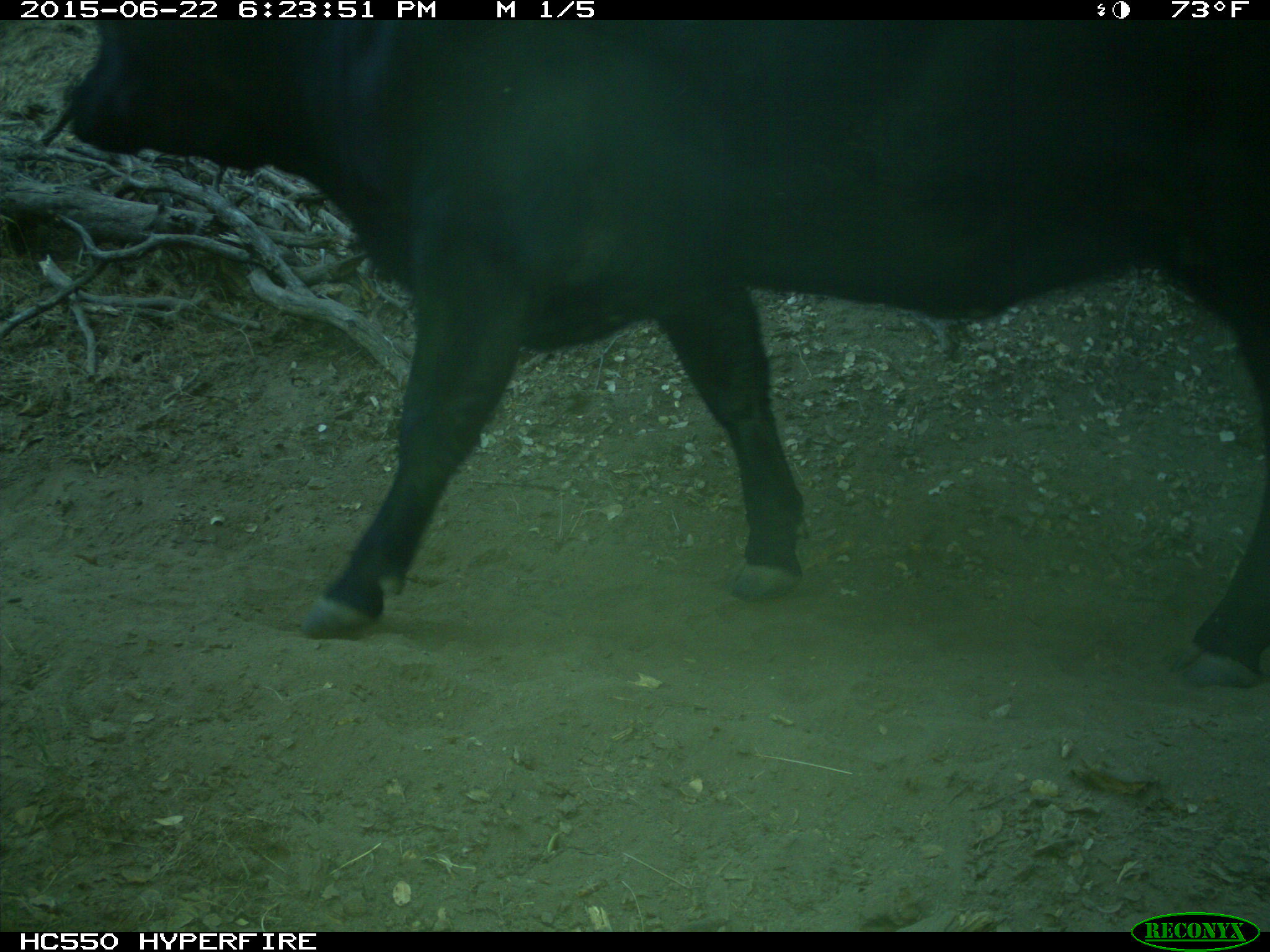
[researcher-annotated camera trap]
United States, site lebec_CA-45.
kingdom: Animalia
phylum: Chordata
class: Mammalia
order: Artiodactyla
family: Bovidae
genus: Bos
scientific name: Bos taurus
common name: domestic cow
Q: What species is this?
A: Bos taurus (domestic cow).